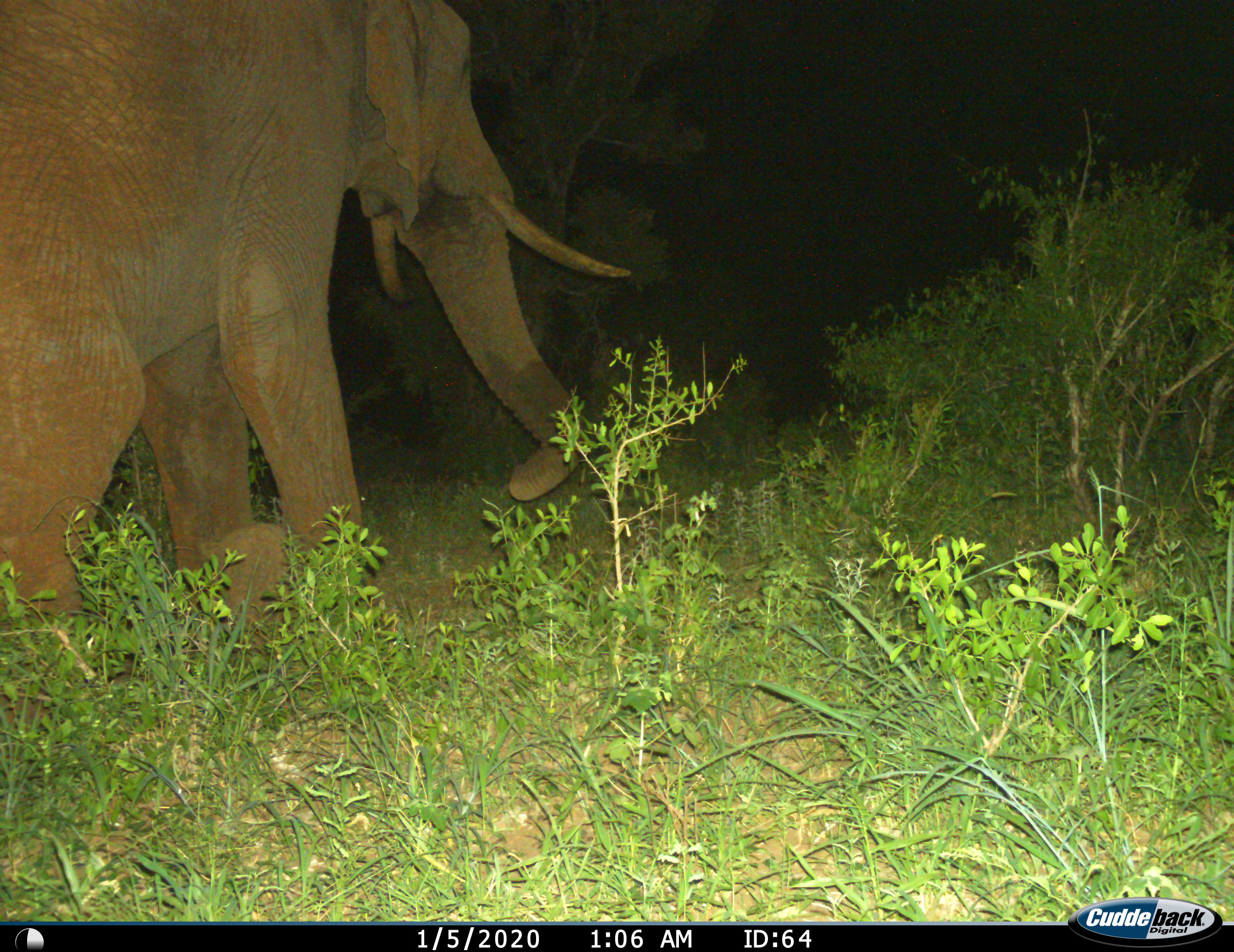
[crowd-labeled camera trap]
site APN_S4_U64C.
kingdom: Animalia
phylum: Chordata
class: Mammalia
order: Proboscidea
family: Elephantidae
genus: Loxodonta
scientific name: Loxodonta africana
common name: african bush elephant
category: elephant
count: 1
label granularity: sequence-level